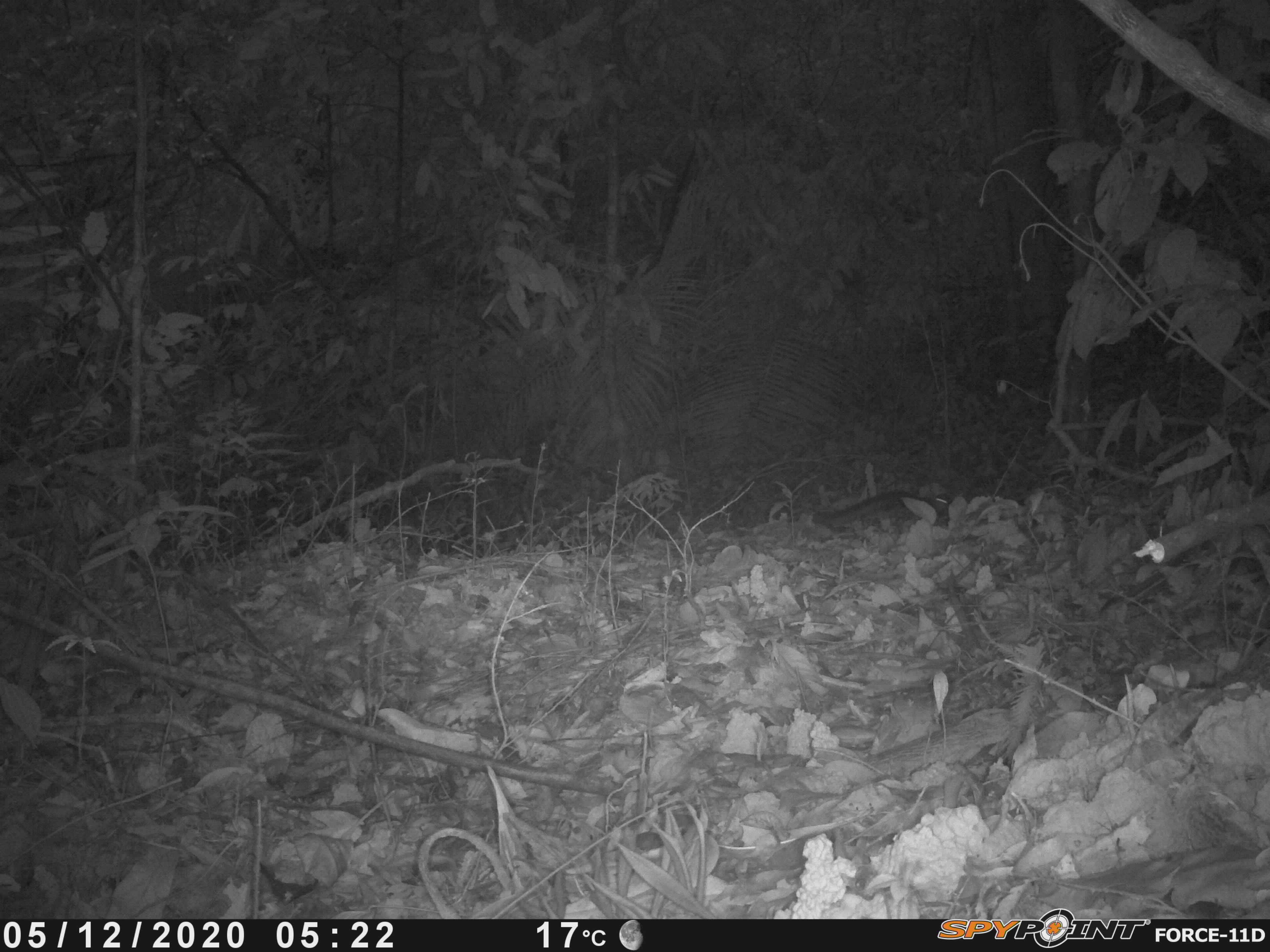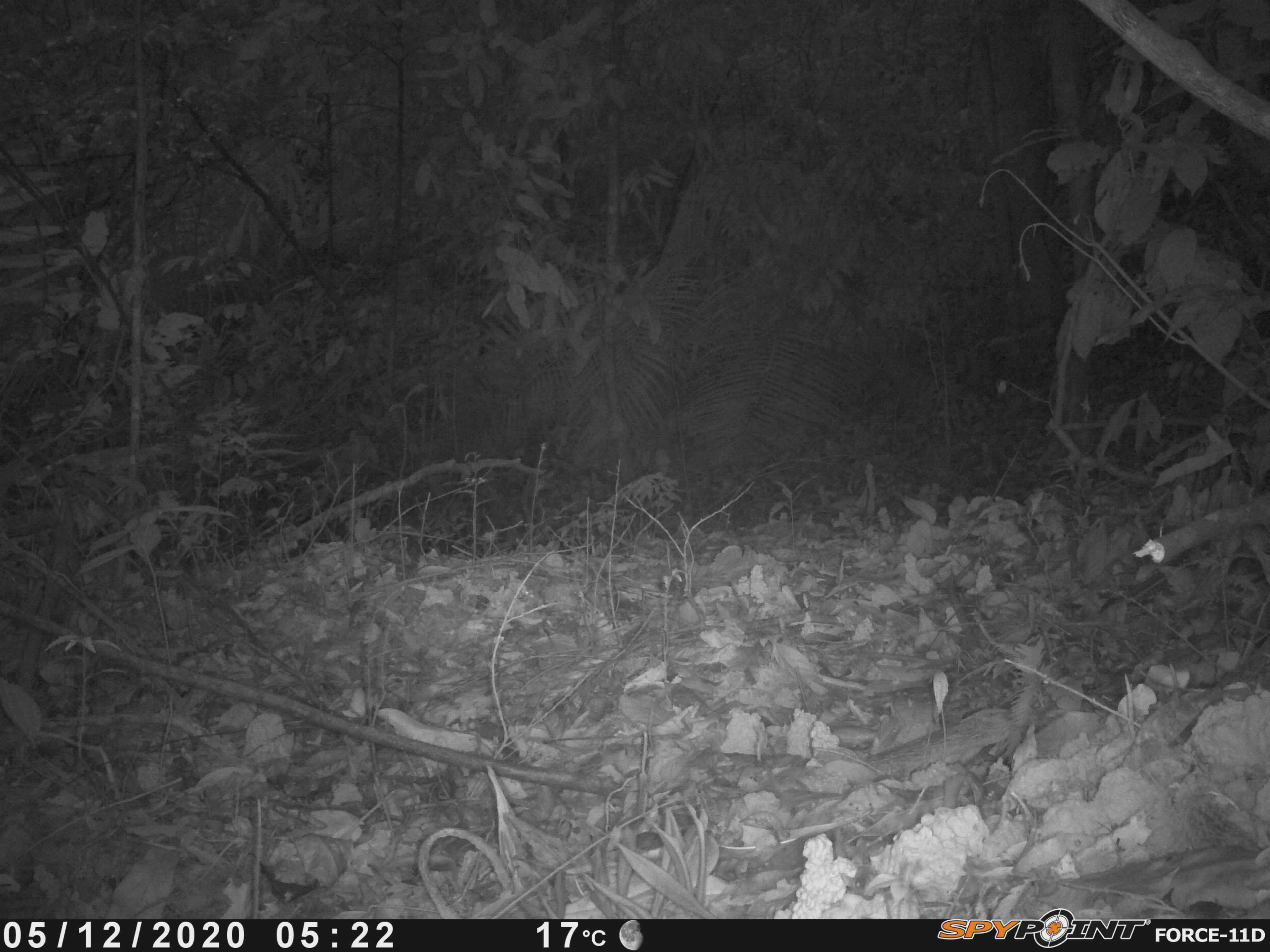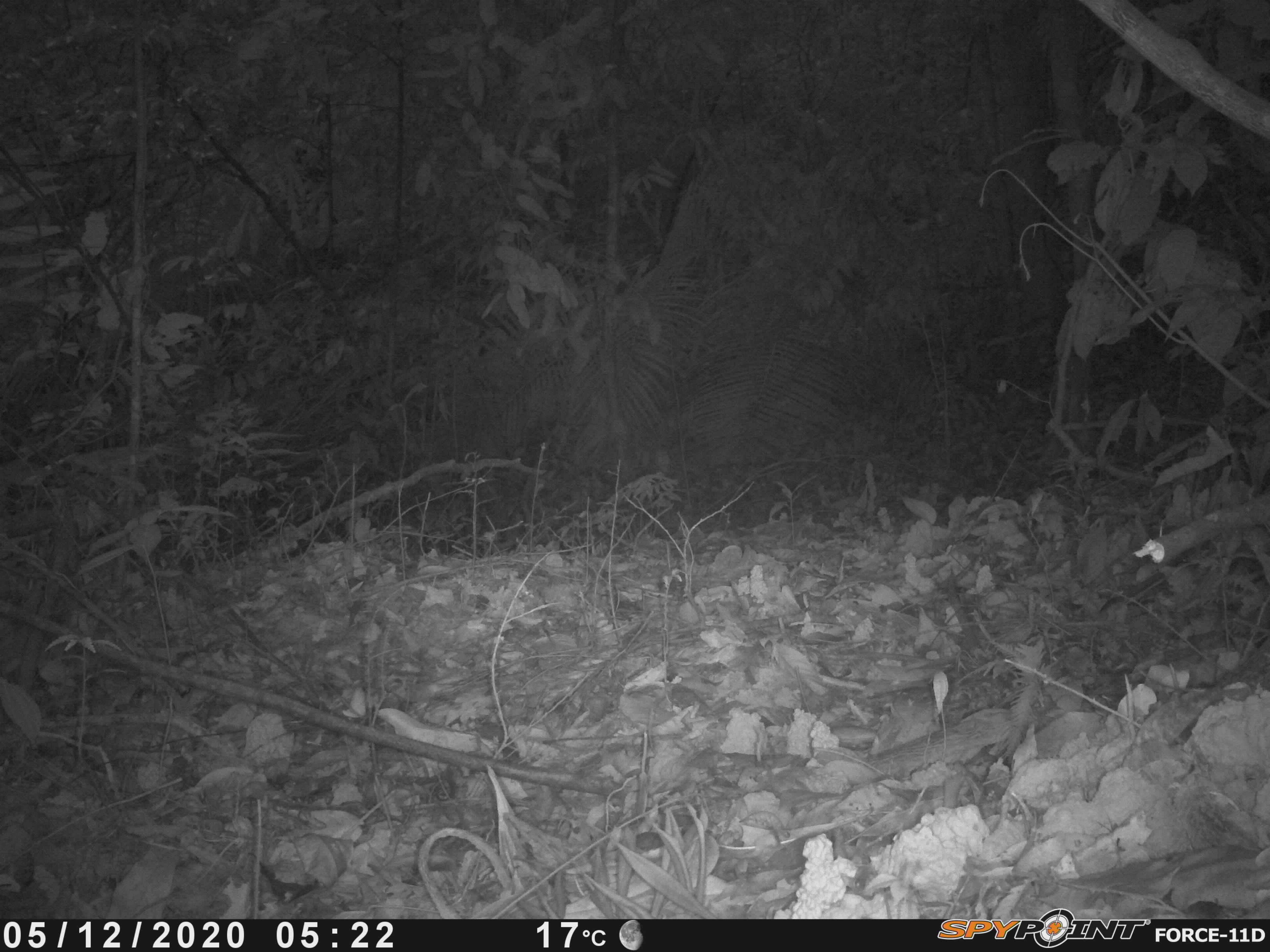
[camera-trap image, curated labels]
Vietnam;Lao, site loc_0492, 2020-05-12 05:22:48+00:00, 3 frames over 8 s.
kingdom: Animalia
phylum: Chordata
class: Mammalia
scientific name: Mammalia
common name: mammal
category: unidentified small mammal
Unidentified small mammal (mammal) (Mammalia). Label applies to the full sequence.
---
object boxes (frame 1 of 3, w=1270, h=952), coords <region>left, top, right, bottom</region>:
unidentified small mammal: <region>810, 488, 951, 534</region>